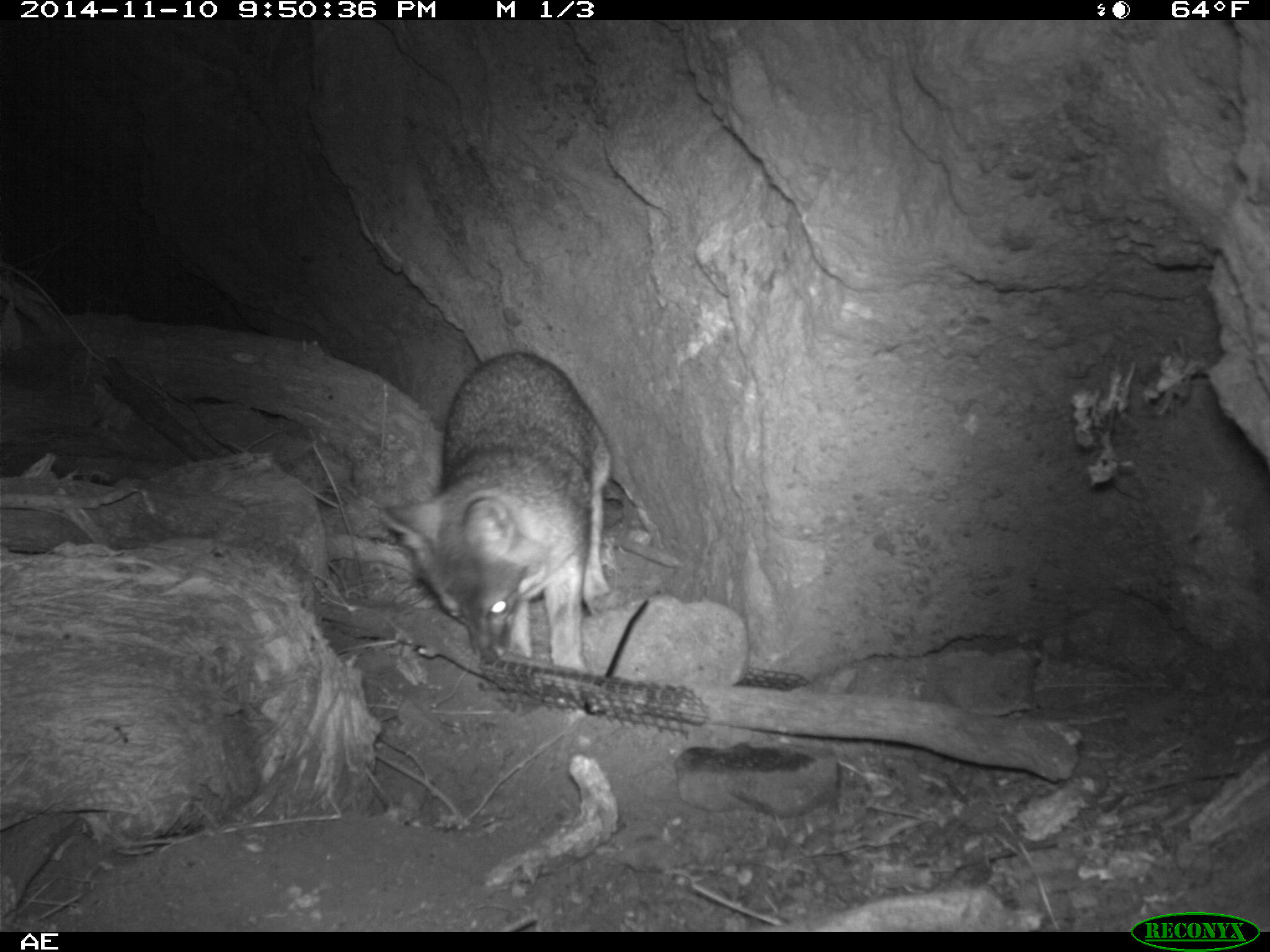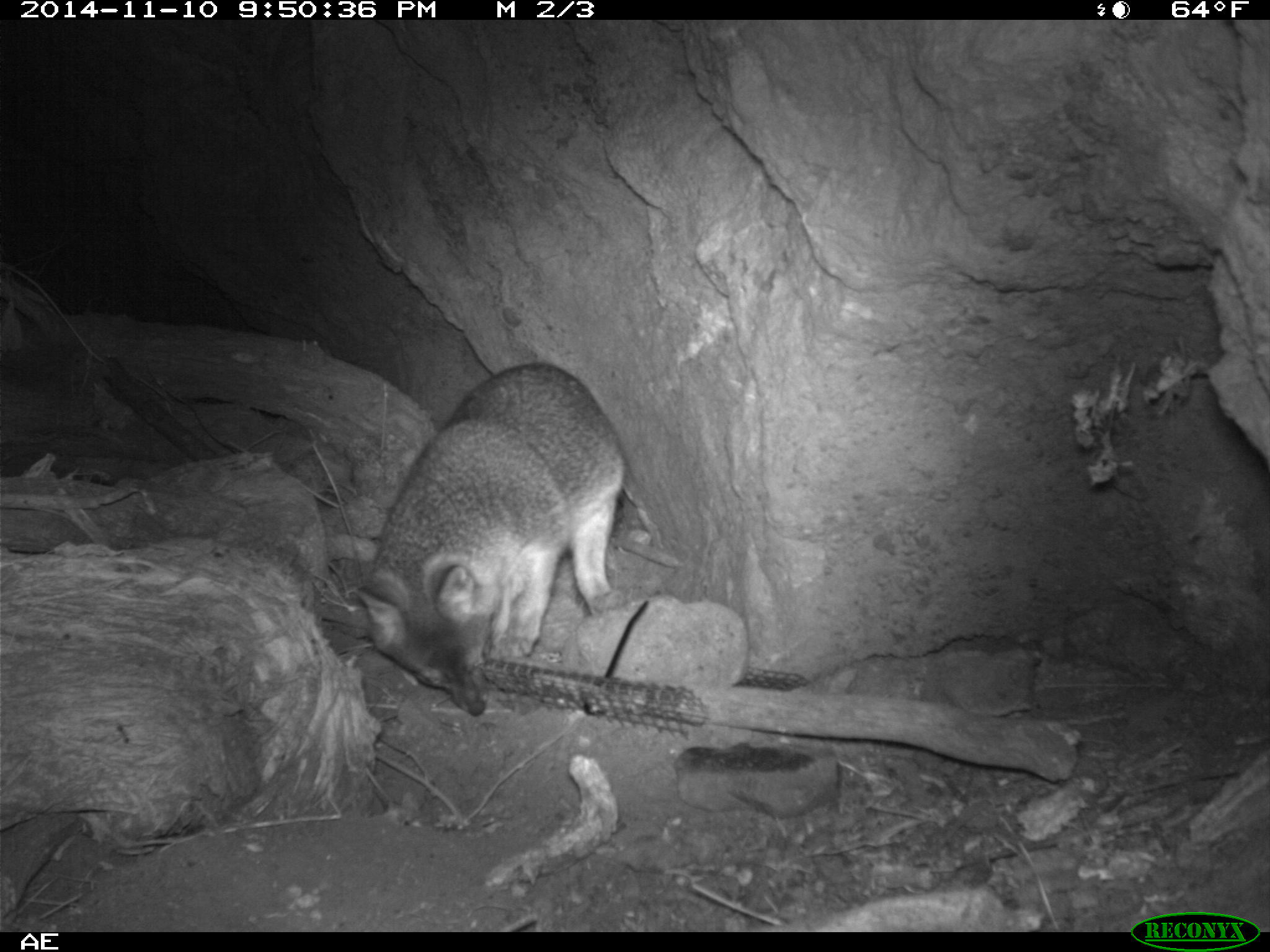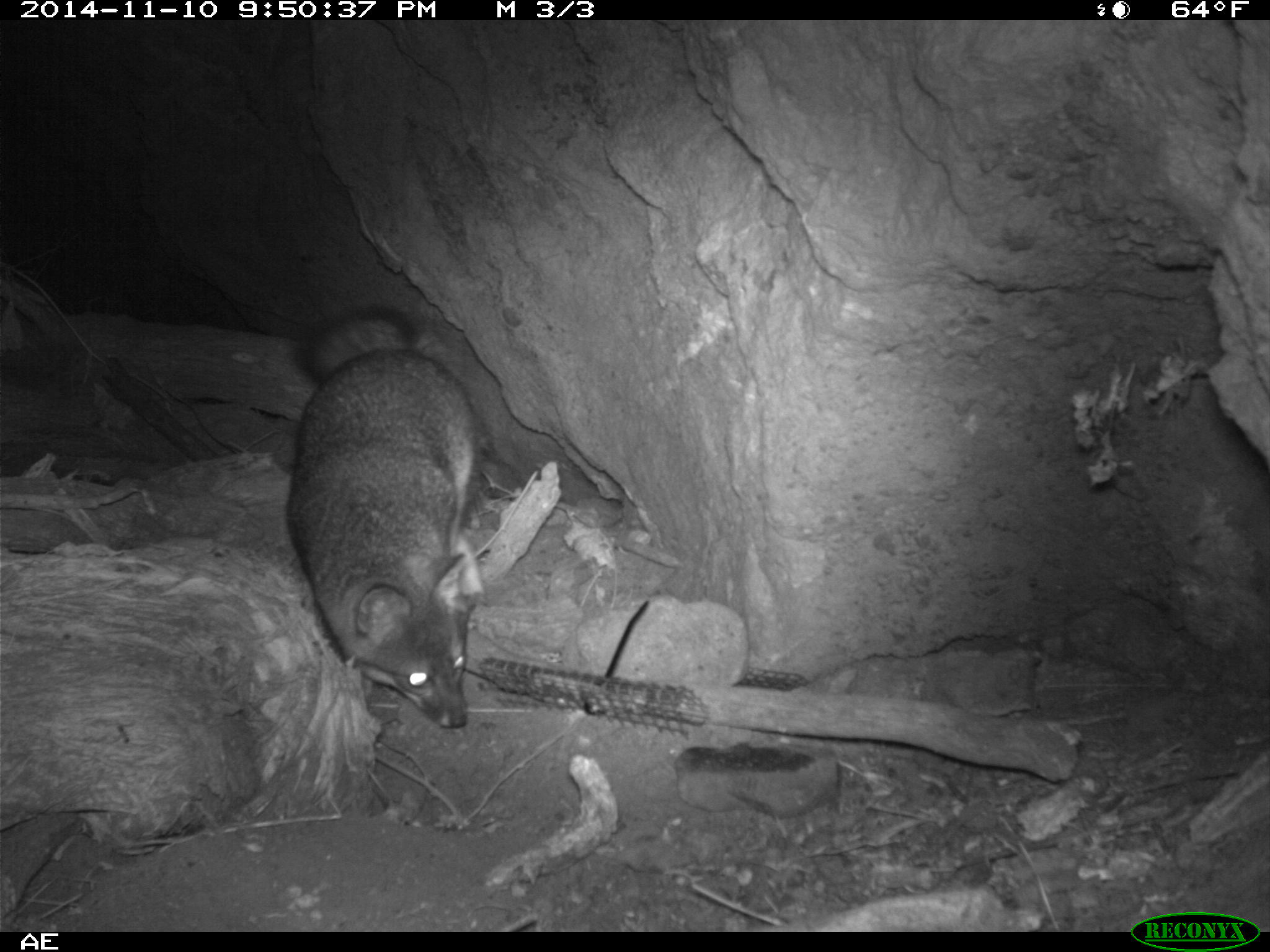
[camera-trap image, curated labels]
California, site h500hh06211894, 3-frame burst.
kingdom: Animalia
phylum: Chordata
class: Mammalia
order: Carnivora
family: Canidae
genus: Urocyon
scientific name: Urocyon littoralis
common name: island fox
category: fox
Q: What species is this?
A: Fox (island fox) (Urocyon littoralis).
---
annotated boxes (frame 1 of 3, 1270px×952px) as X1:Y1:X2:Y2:
fox: 380:352:613:675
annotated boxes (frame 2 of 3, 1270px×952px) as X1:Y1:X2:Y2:
fox: 353:362:625:715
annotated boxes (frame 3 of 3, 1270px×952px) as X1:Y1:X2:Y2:
fox: 287:307:486:727